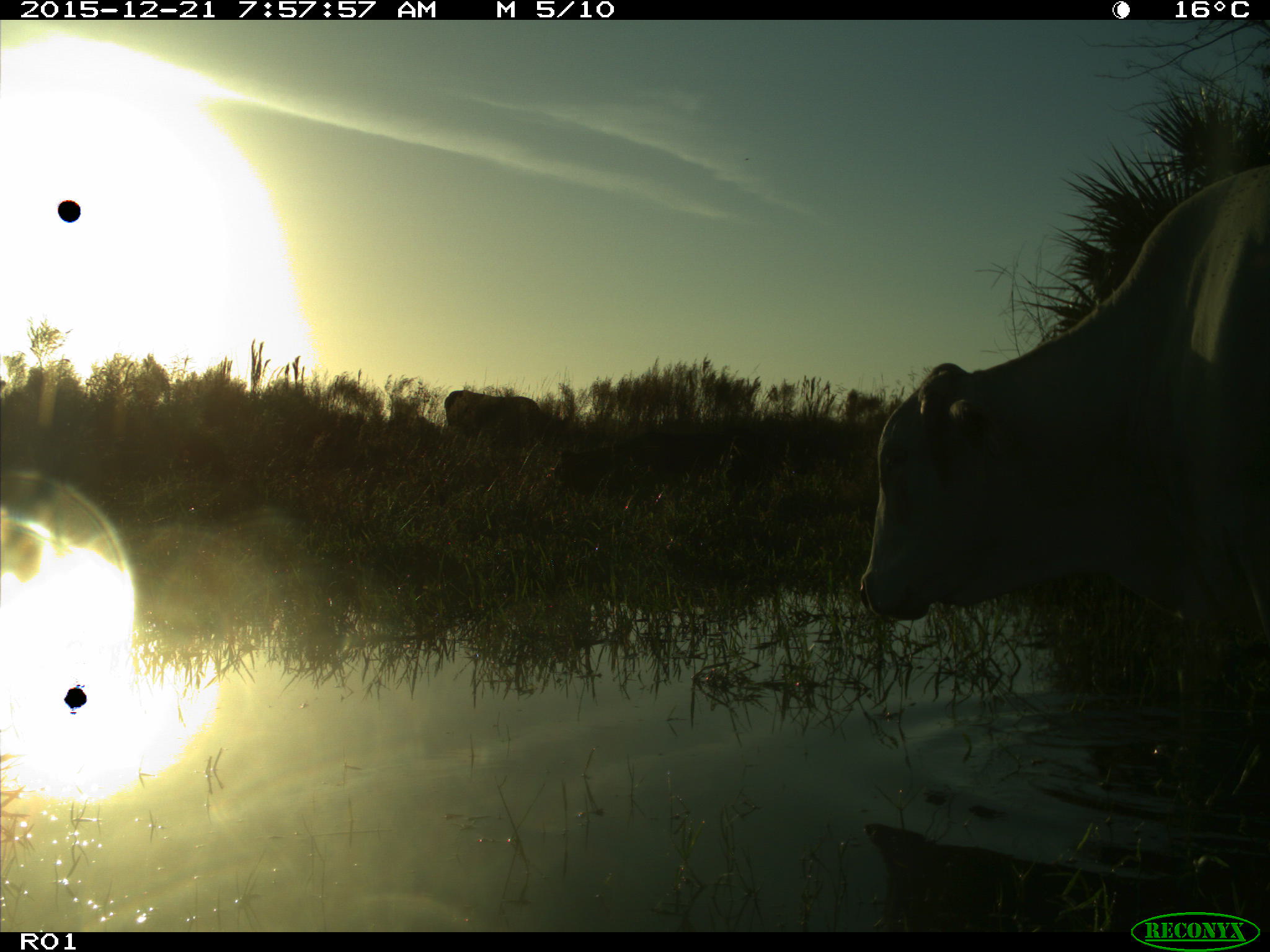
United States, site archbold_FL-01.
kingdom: Animalia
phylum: Chordata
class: Mammalia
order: Artiodactyla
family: Bovidae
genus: Bos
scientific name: Bos taurus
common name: domestic cow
Bos taurus (domestic cow).